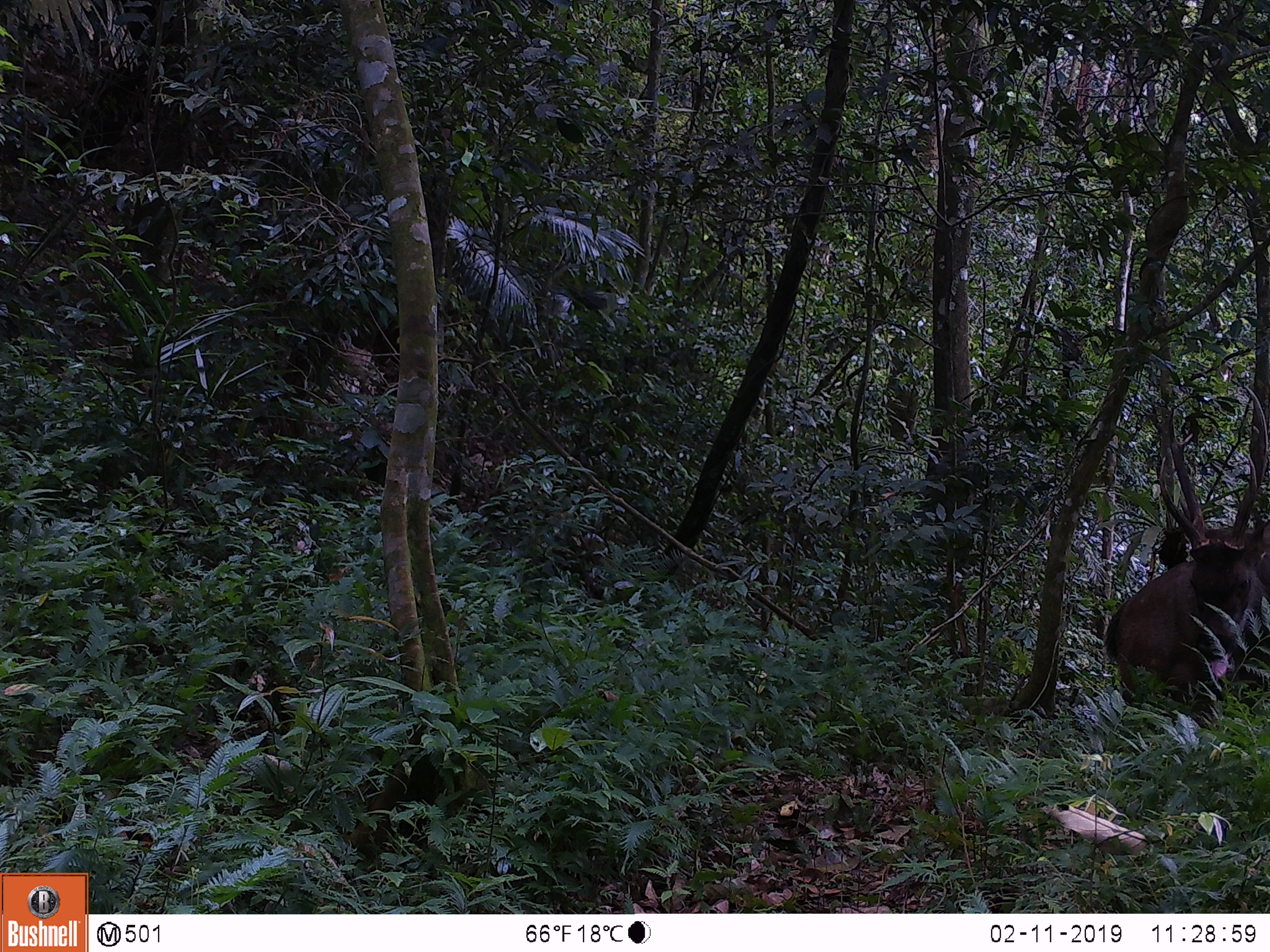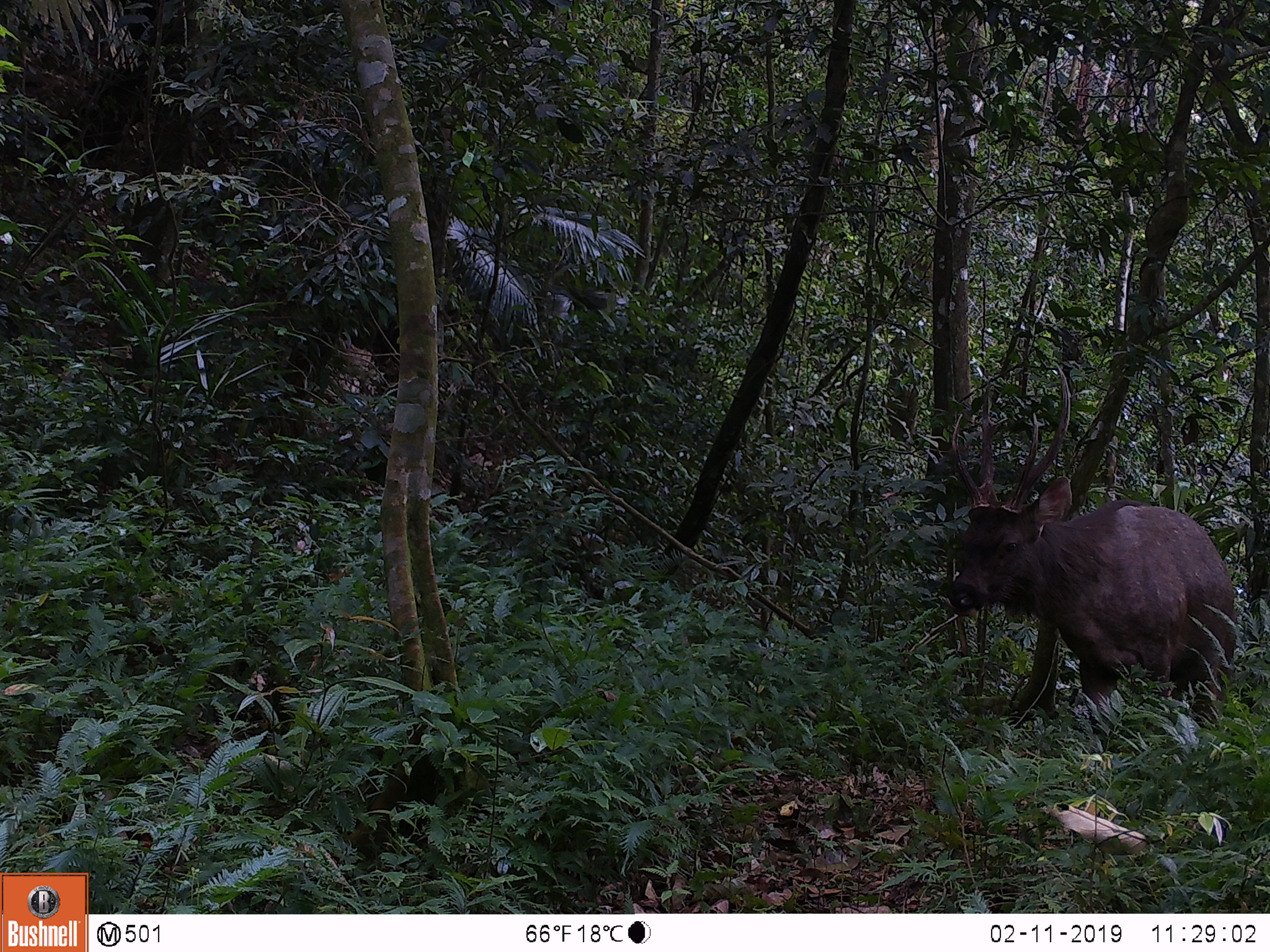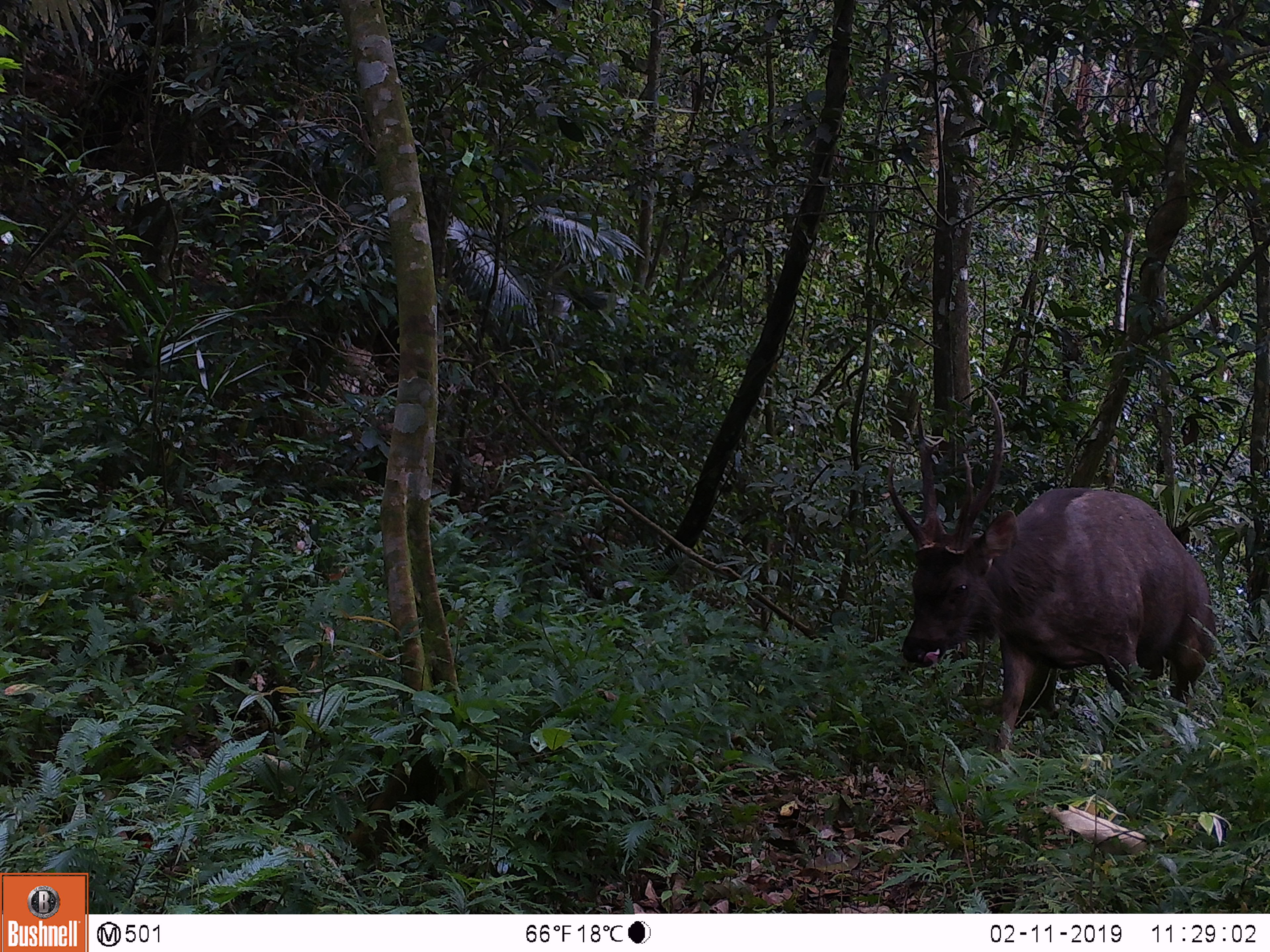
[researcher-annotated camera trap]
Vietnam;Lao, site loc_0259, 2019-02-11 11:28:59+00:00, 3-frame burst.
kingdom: Animalia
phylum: Chordata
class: Mammalia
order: Artiodactyla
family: Cervidae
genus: Rusa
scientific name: Rusa unicolor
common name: sambar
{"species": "sambar (Rusa unicolor)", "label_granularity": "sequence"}